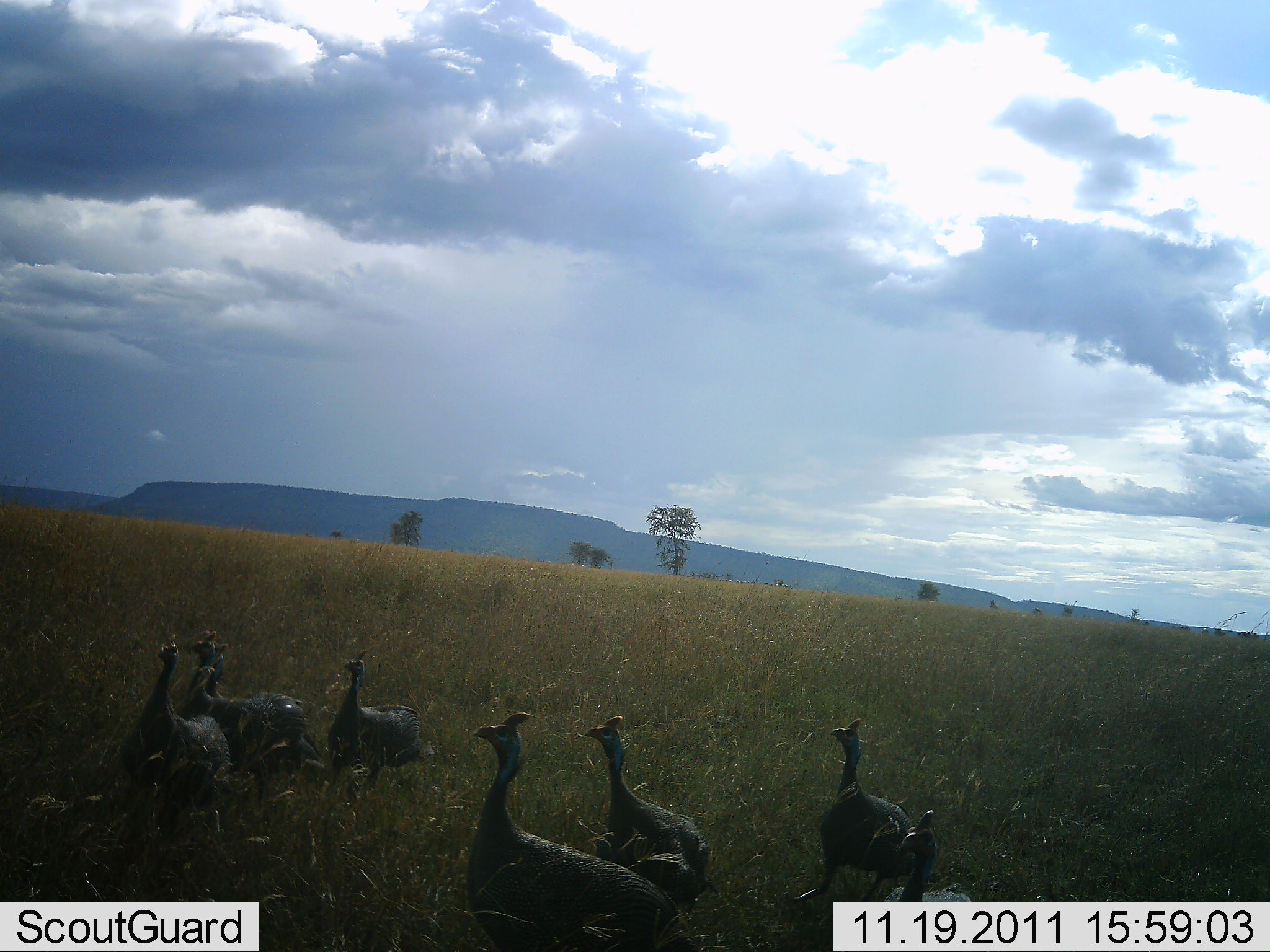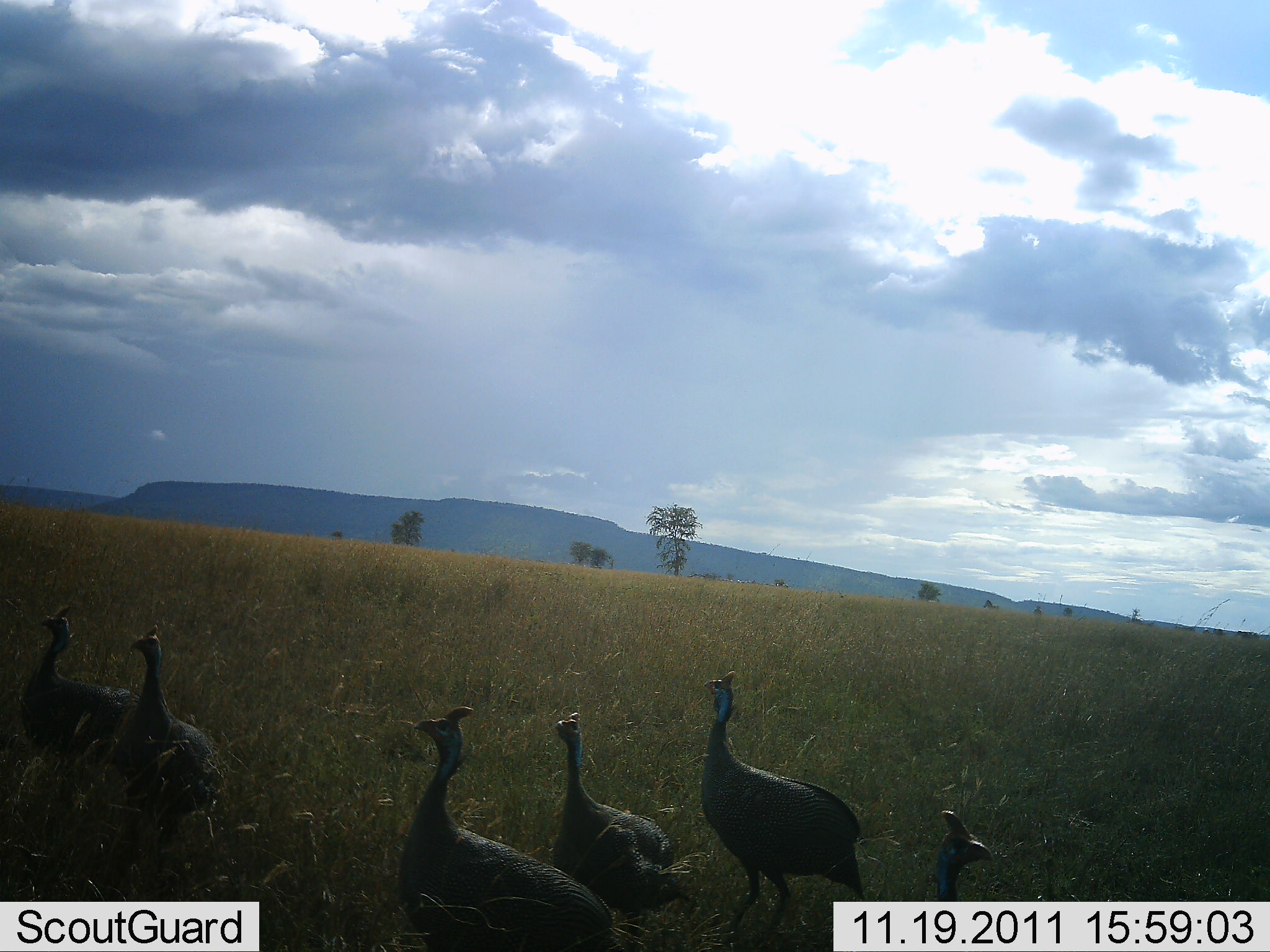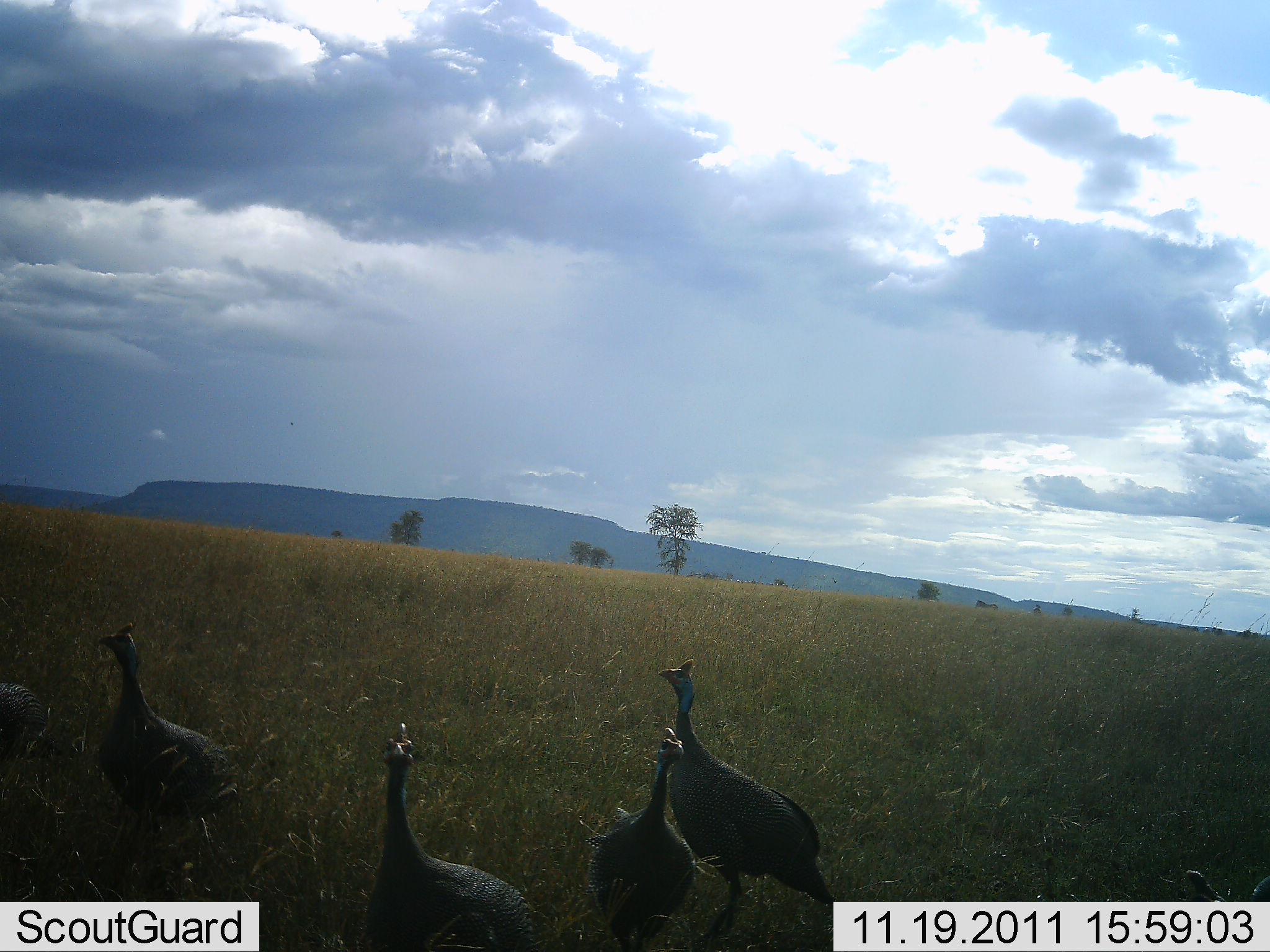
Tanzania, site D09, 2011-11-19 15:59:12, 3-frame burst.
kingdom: Animalia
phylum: Chordata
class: Aves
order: Galliformes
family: Numididae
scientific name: Numididae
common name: guinea fowl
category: guineafowl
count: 7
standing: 7%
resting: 0%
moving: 93%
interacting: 0%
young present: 13%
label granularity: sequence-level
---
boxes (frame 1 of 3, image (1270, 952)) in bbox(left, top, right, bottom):
animal: bbox(467, 713, 696, 952); bbox(781, 718, 922, 932); bbox(587, 716, 721, 918); bbox(120, 630, 233, 850); bbox(197, 642, 326, 817); bbox(178, 631, 271, 821); bbox(324, 650, 430, 810); bbox(882, 809, 973, 903)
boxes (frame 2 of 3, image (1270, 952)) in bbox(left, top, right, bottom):
animal: bbox(396, 706, 614, 952); bbox(698, 671, 868, 945); bbox(106, 626, 228, 889); bbox(554, 711, 695, 919); bbox(19, 603, 156, 816); bbox(927, 810, 991, 902)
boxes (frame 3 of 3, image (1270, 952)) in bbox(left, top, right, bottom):
animal: bbox(657, 665, 838, 952); bbox(359, 722, 561, 952); bbox(95, 621, 252, 903); bbox(583, 728, 703, 951); bbox(0, 687, 56, 791); bbox(1179, 867, 1269, 902); bbox(1036, 823, 1062, 901)